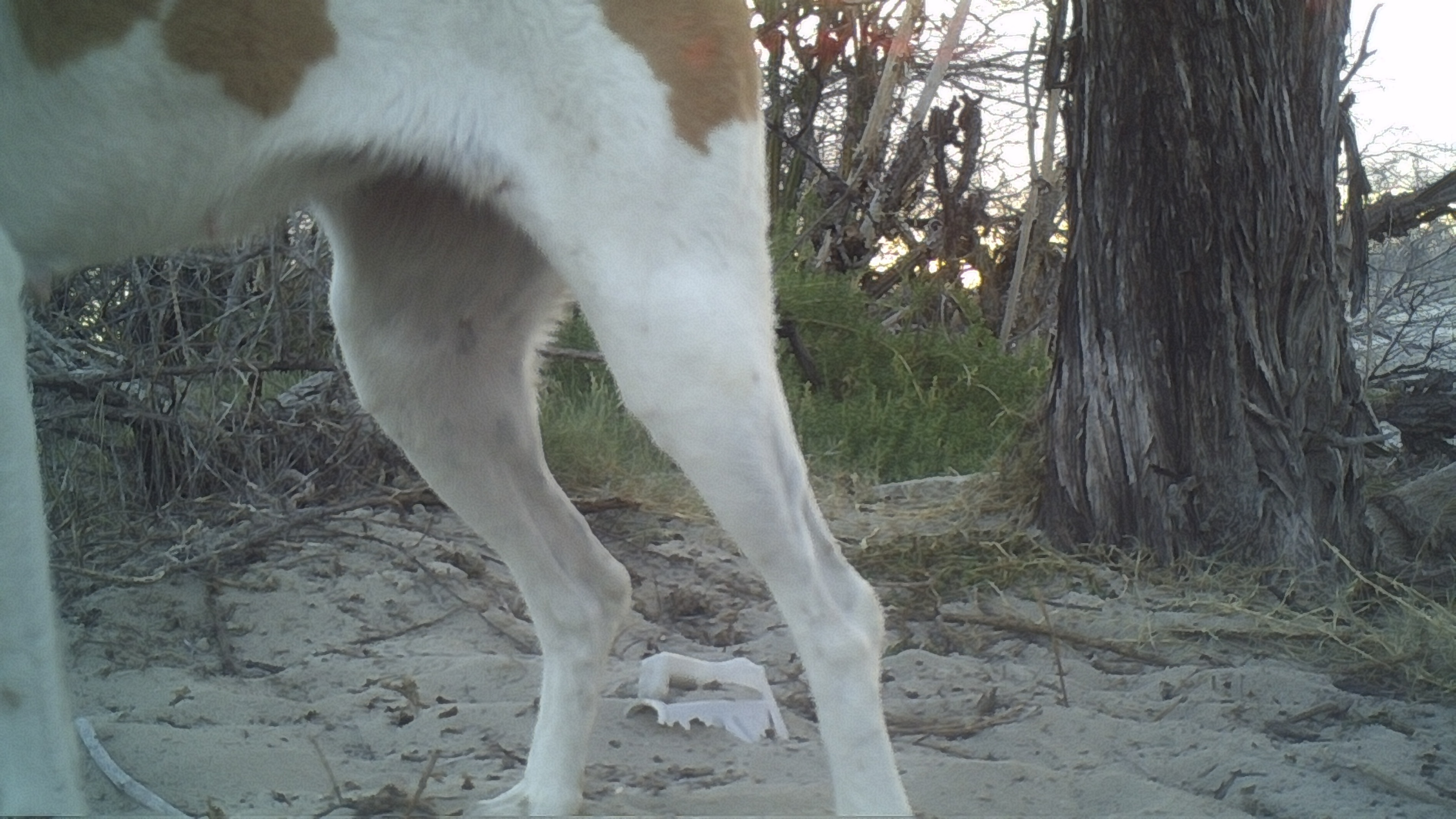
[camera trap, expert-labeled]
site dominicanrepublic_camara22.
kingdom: Animalia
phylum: Chordata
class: Mammalia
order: Carnivora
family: Canidae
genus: Canis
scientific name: Canis familiaris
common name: domestic dog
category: dog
Dog (domestic dog) (Canis familiaris).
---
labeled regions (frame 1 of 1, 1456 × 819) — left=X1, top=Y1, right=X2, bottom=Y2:
dog: left=9, top=4, right=922, bottom=819